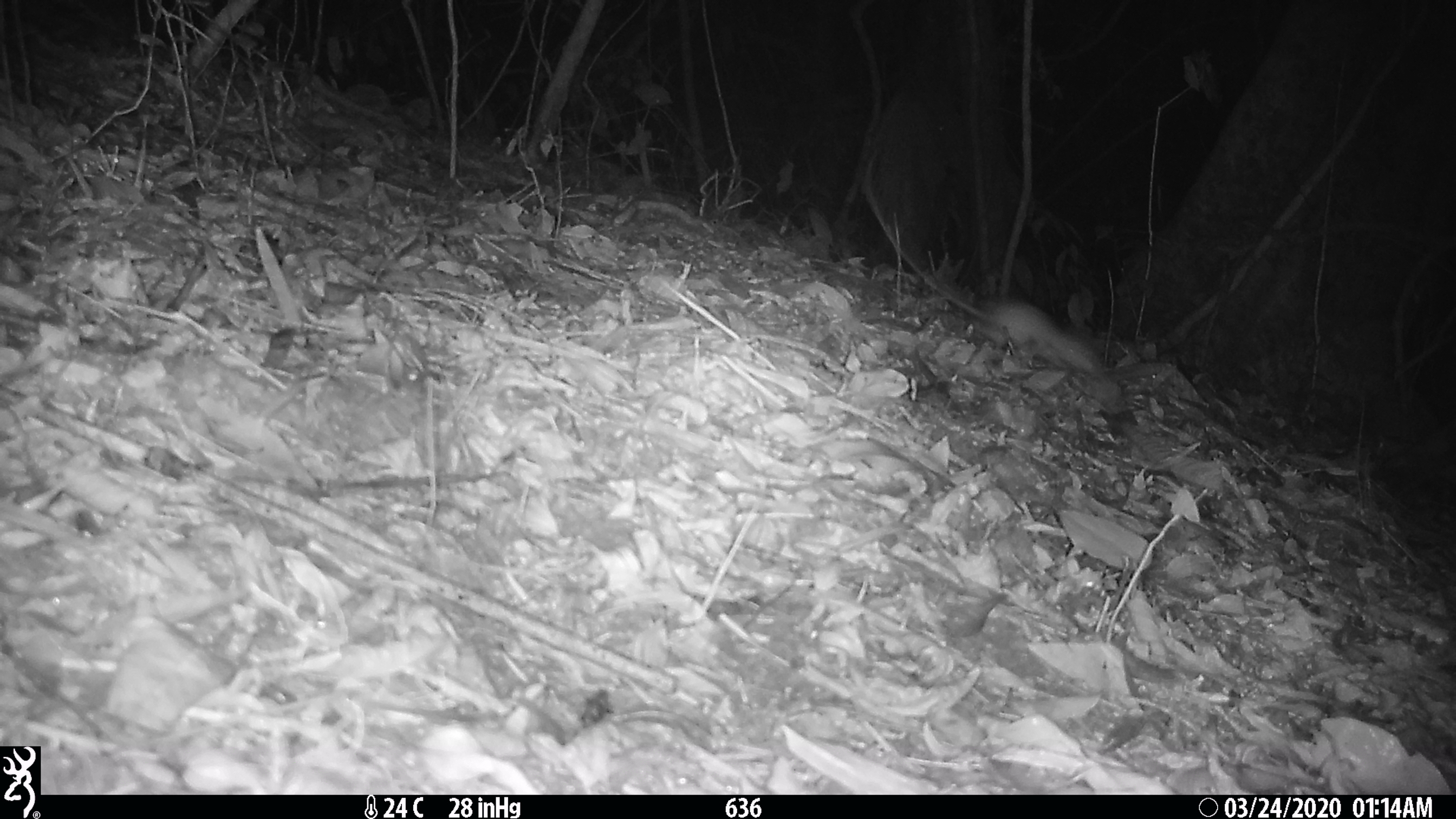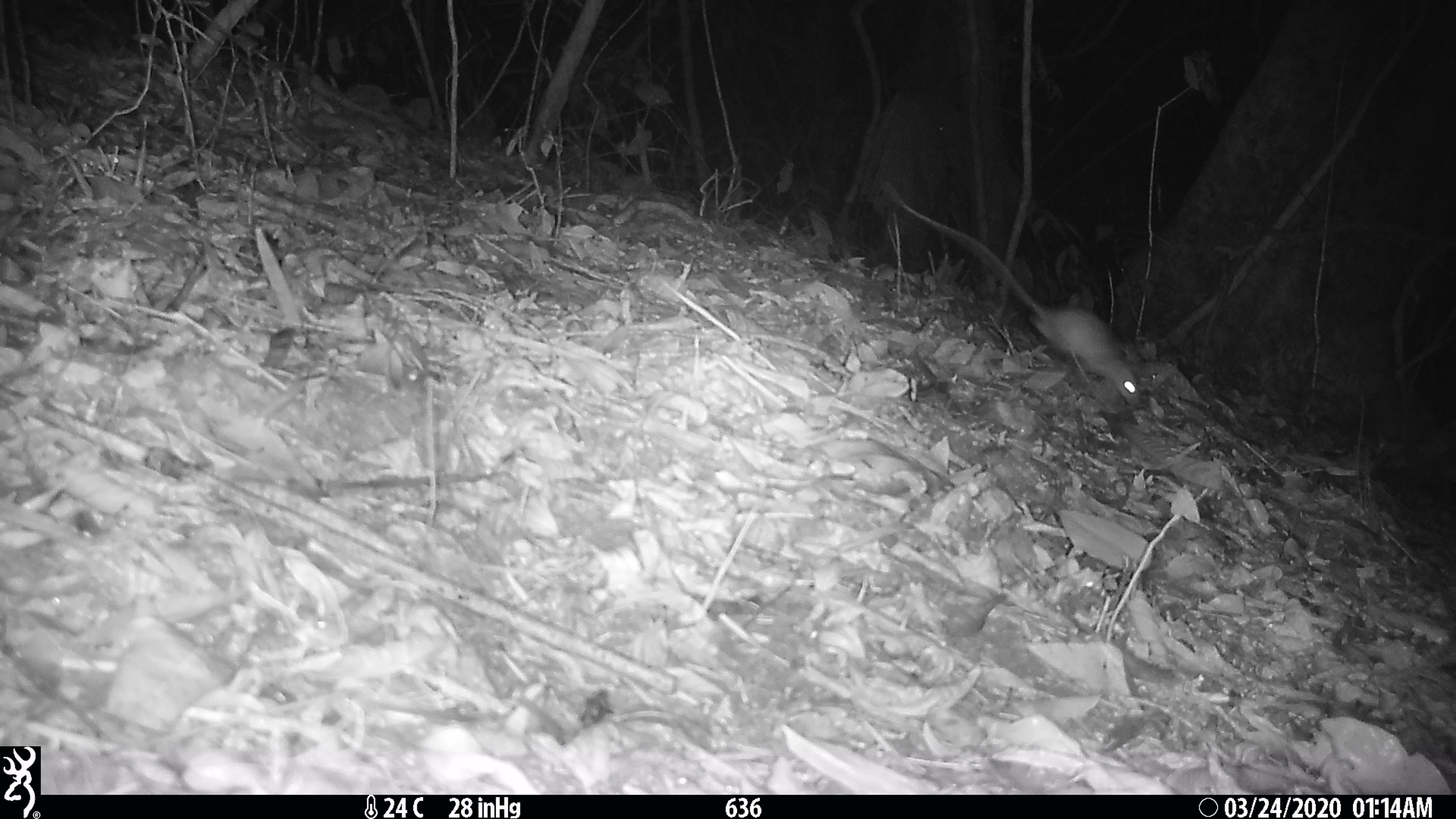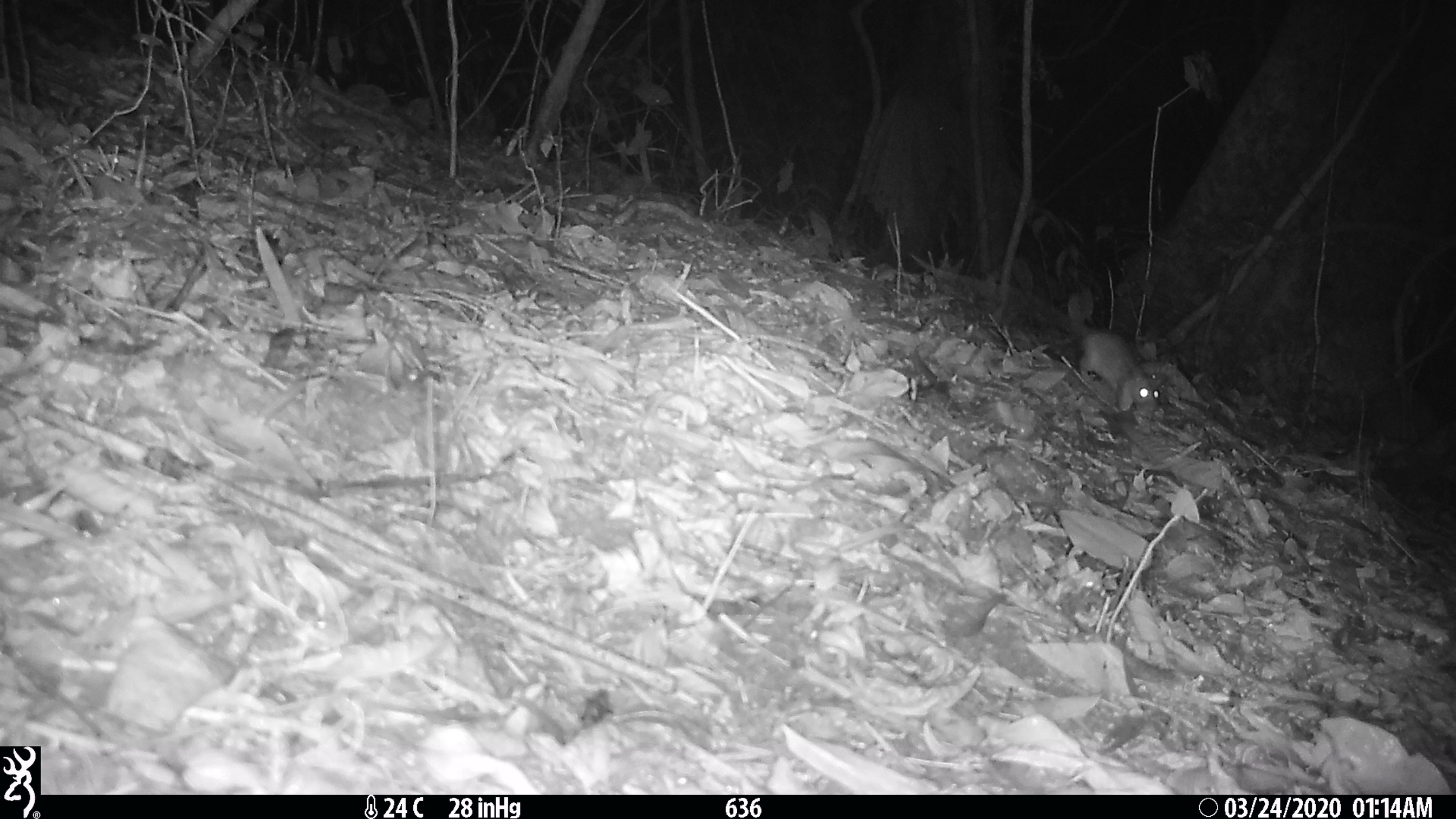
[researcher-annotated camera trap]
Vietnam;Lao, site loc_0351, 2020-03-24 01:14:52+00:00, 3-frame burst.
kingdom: Animalia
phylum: Chordata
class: Mammalia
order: Rodentia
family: Muridae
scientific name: Muridae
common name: old-world mice and rats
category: unidentified murid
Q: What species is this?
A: Unidentified murid (old-world mice and rats) (Muridae).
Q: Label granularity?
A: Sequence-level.